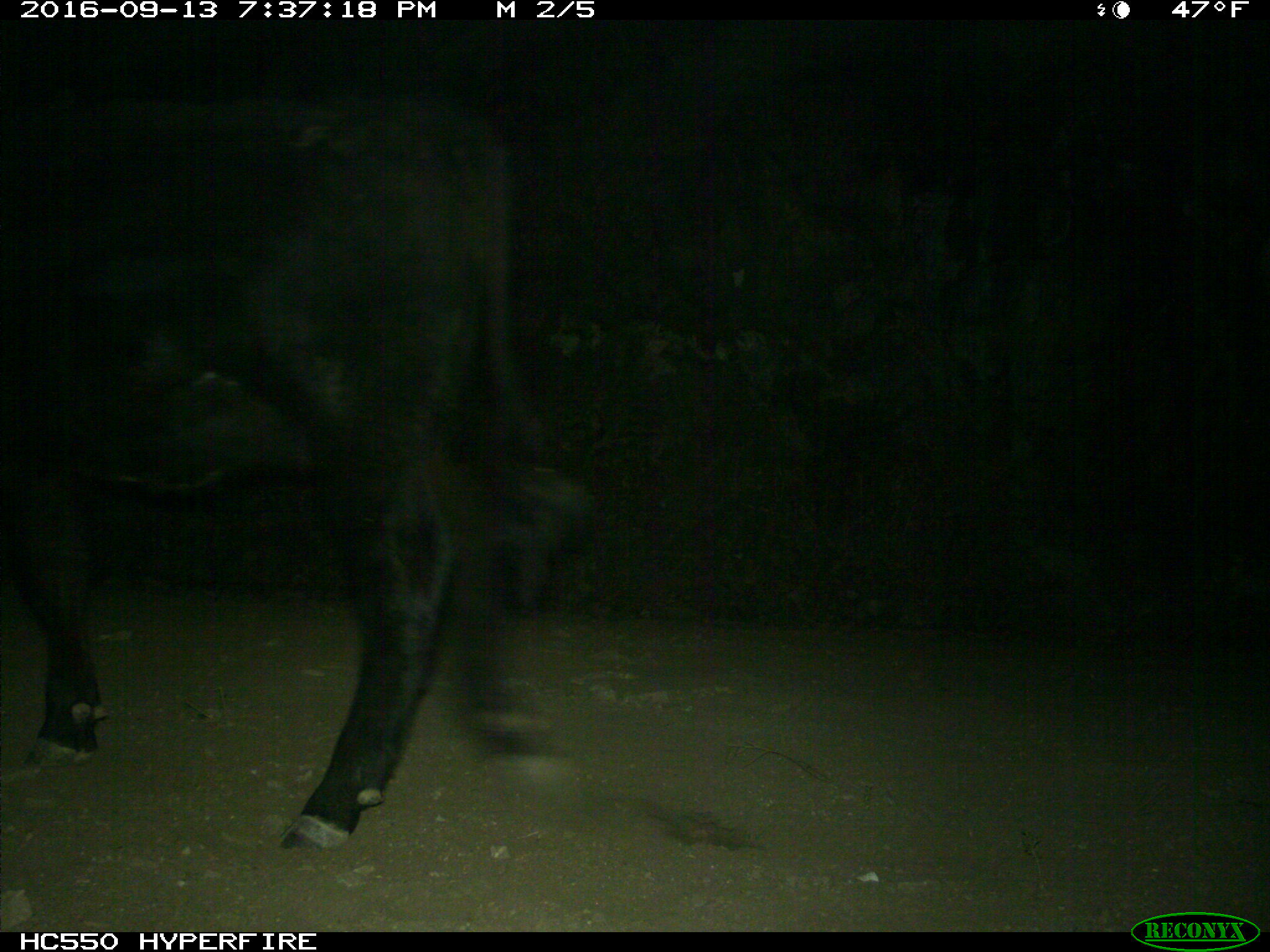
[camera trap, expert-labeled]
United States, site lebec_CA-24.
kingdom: Animalia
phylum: Chordata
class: Mammalia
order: Artiodactyla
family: Bovidae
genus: Bos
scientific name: Bos taurus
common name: domestic cow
Bos taurus (domestic cow).